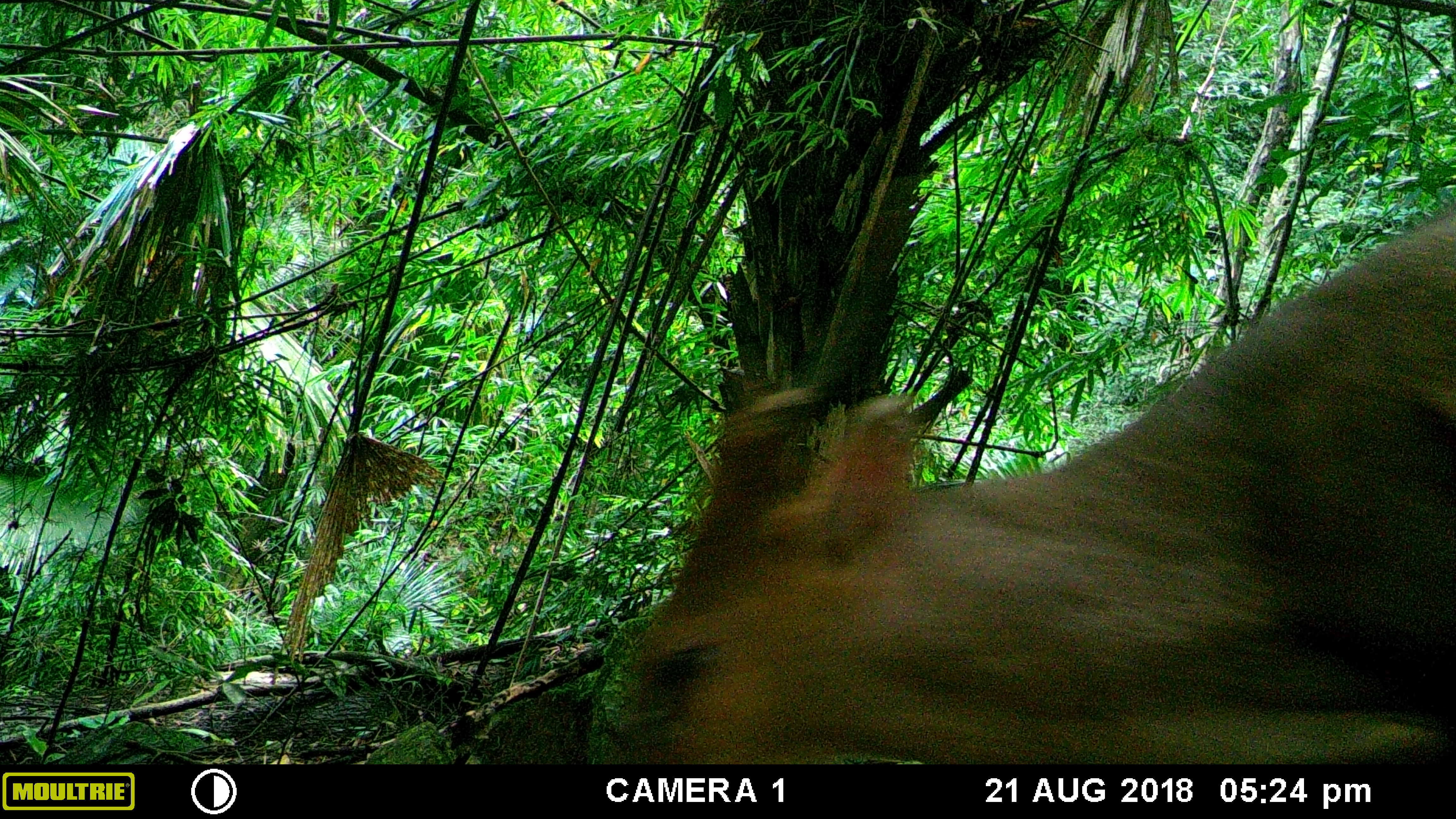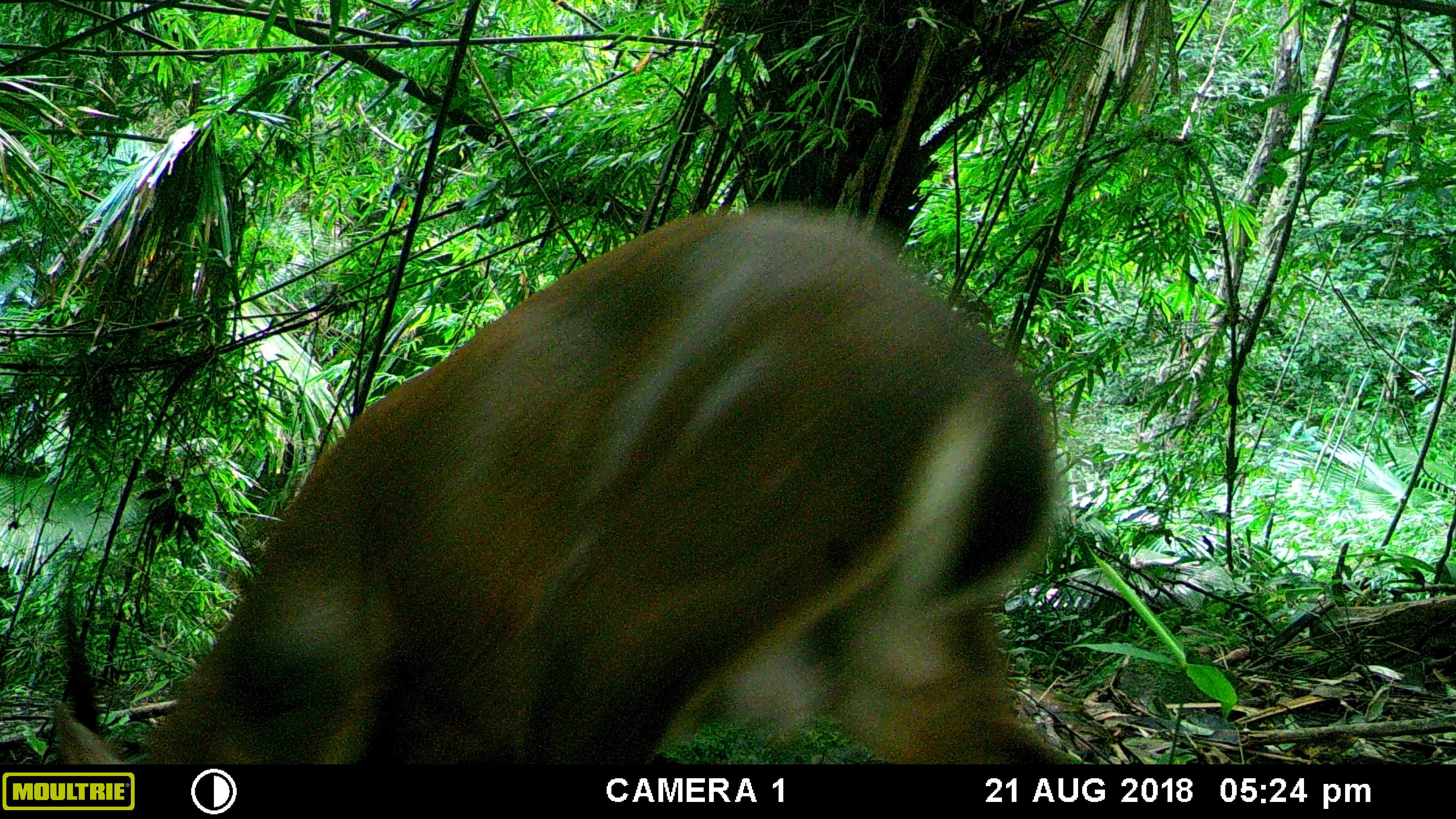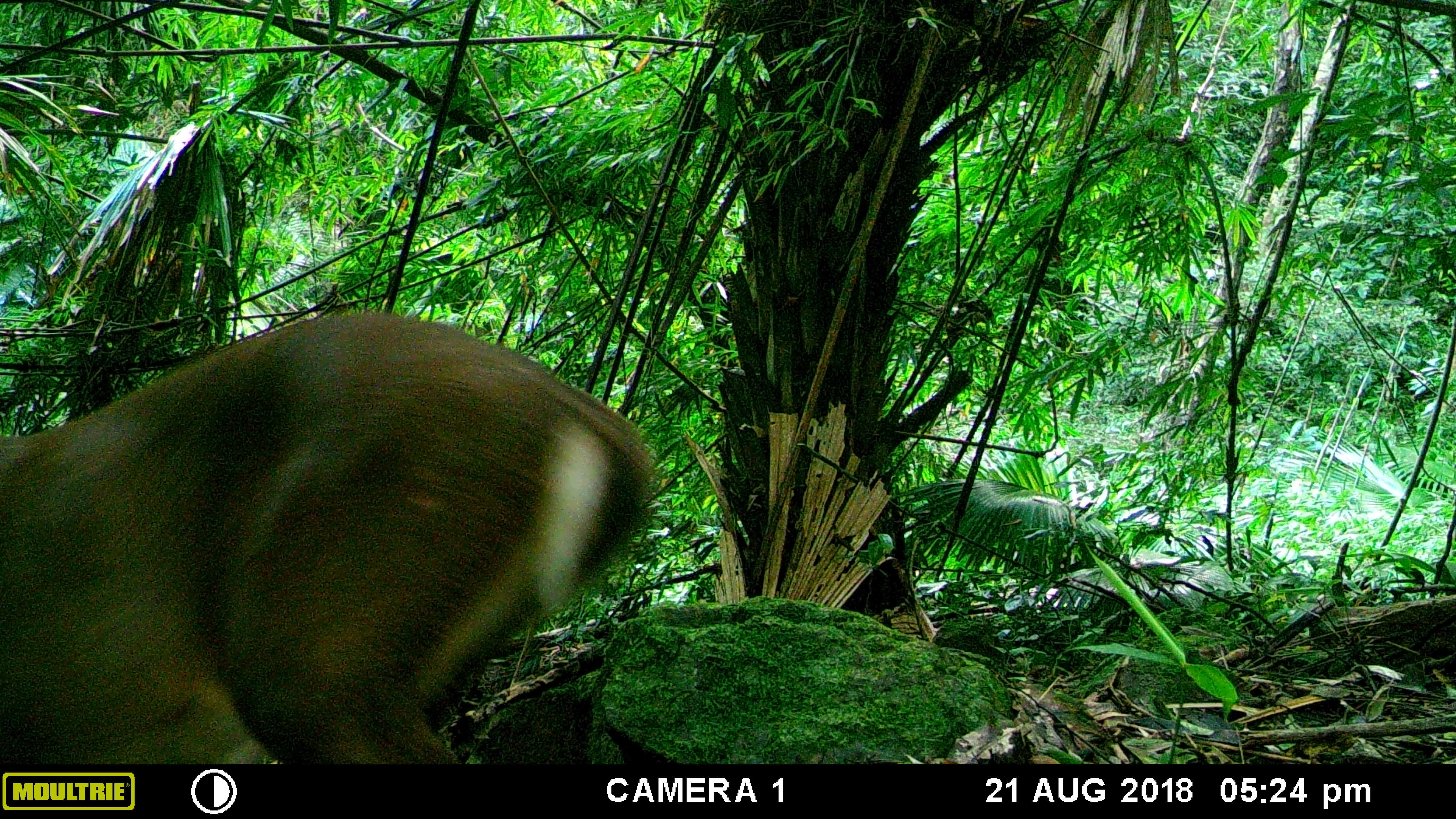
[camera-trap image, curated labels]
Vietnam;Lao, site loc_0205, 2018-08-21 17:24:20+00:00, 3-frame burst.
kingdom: Animalia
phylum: Chordata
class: Mammalia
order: Artiodactyla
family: Cervidae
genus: Muntiacus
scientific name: Muntiacus vuquangensis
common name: large-antlered muntjac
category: large antlered muntjac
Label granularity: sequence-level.